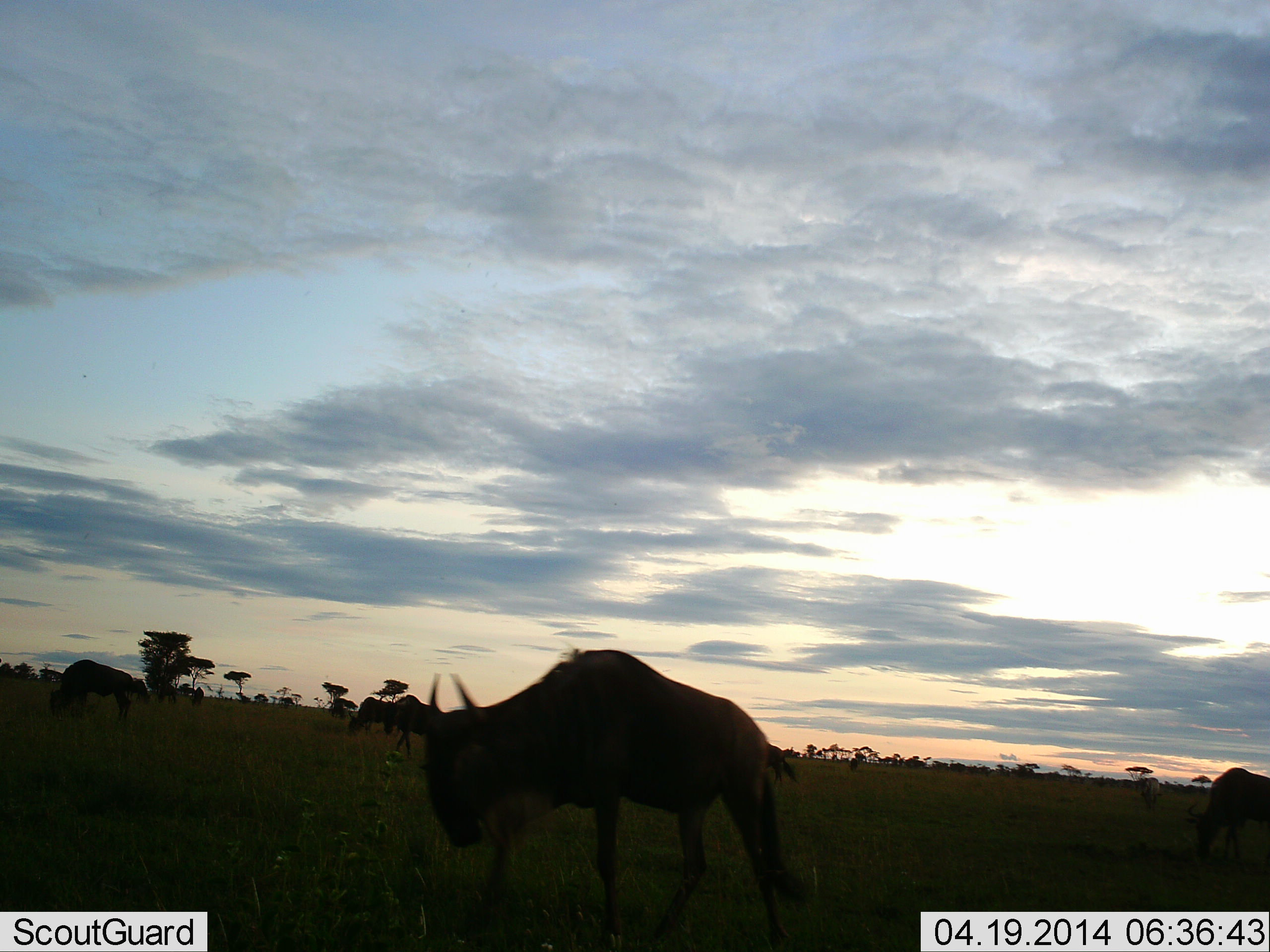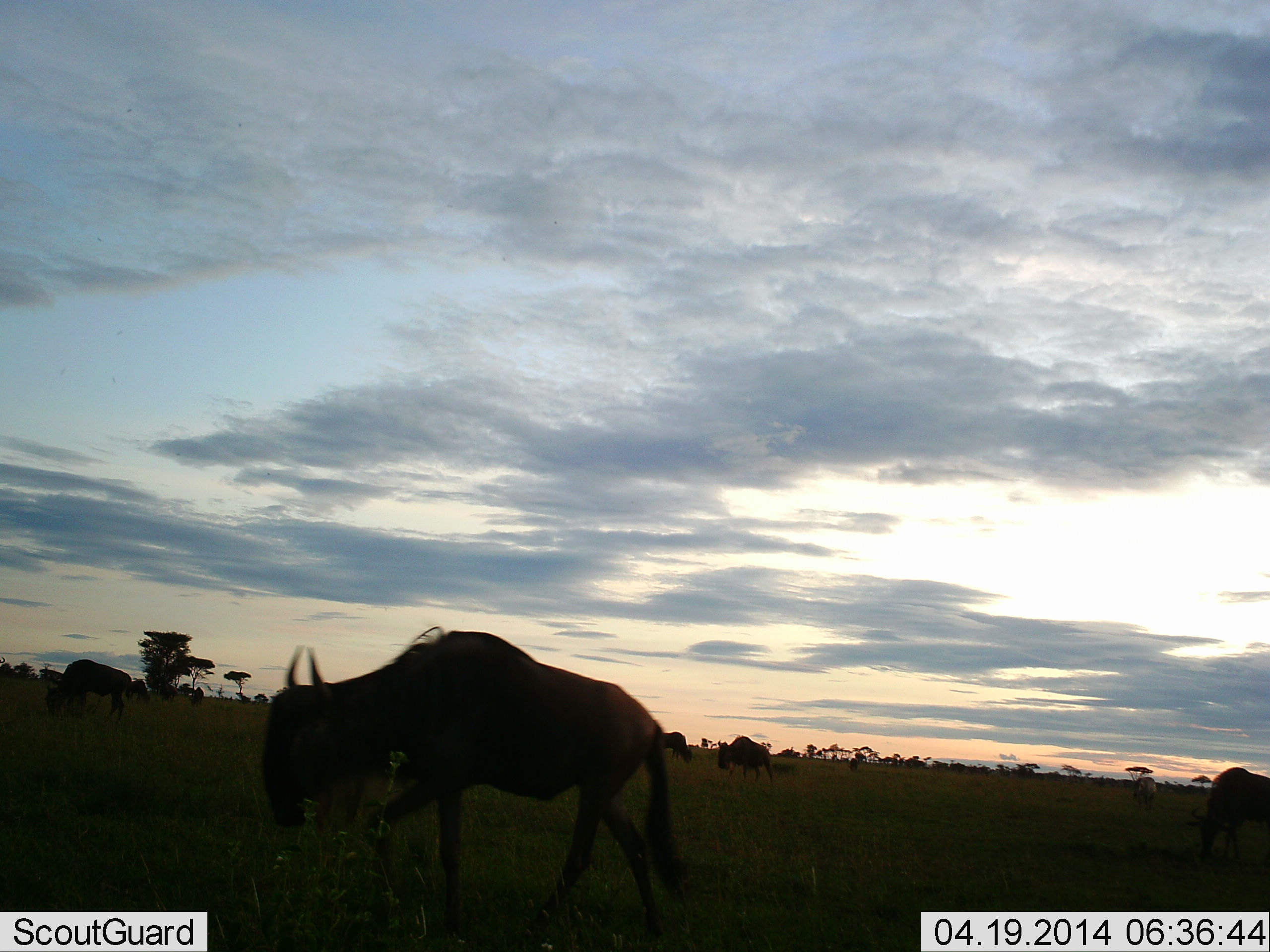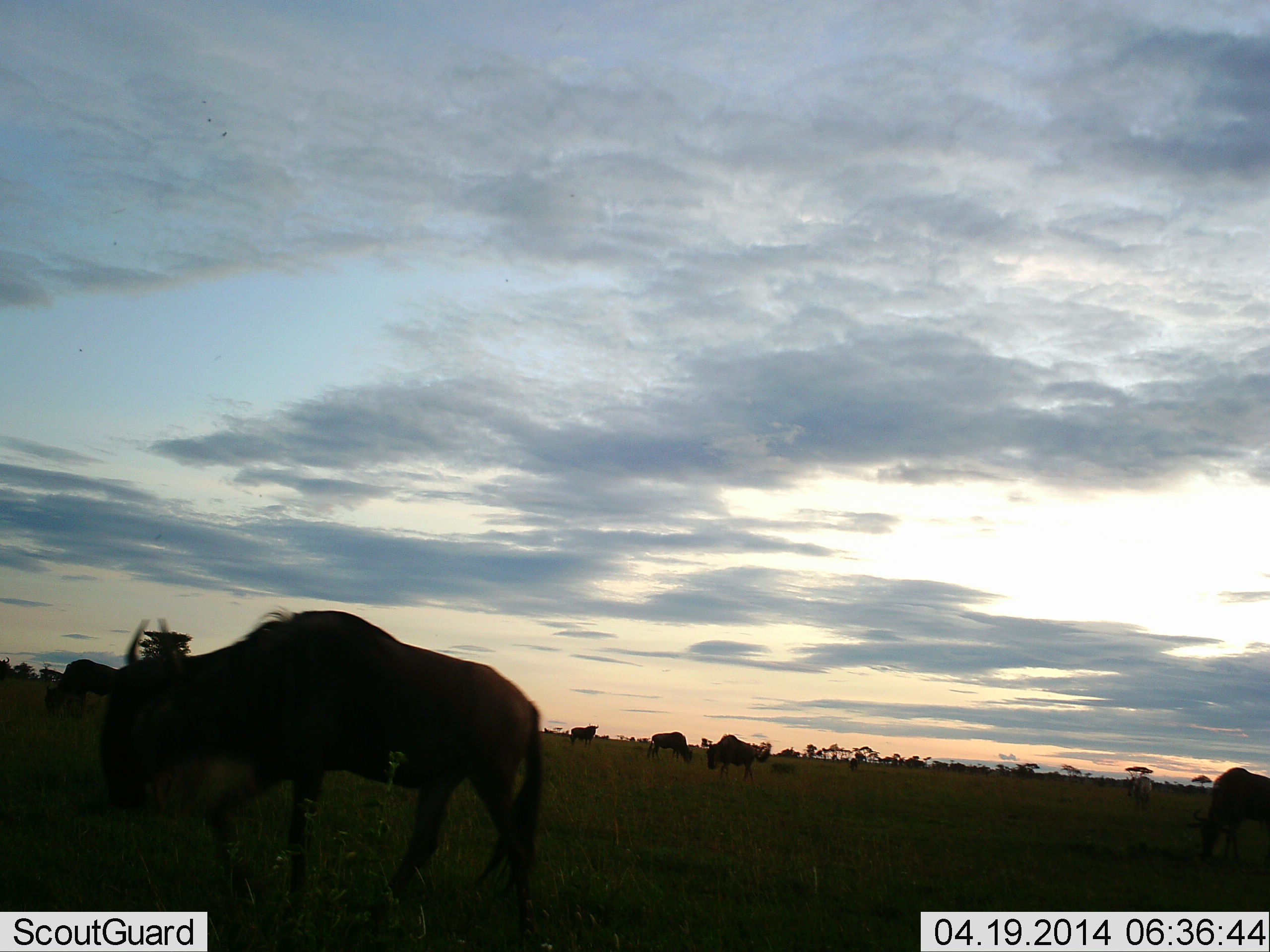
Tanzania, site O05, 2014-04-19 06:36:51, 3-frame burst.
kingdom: Animalia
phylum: Chordata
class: Mammalia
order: Artiodactyla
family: Bovidae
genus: Connochaetes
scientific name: Connochaetes taurinus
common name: blue wildebeest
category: wildebeest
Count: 11-50.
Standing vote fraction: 42%.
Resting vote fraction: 0%.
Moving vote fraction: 92%.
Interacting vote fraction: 0%.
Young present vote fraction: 0%.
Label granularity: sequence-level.